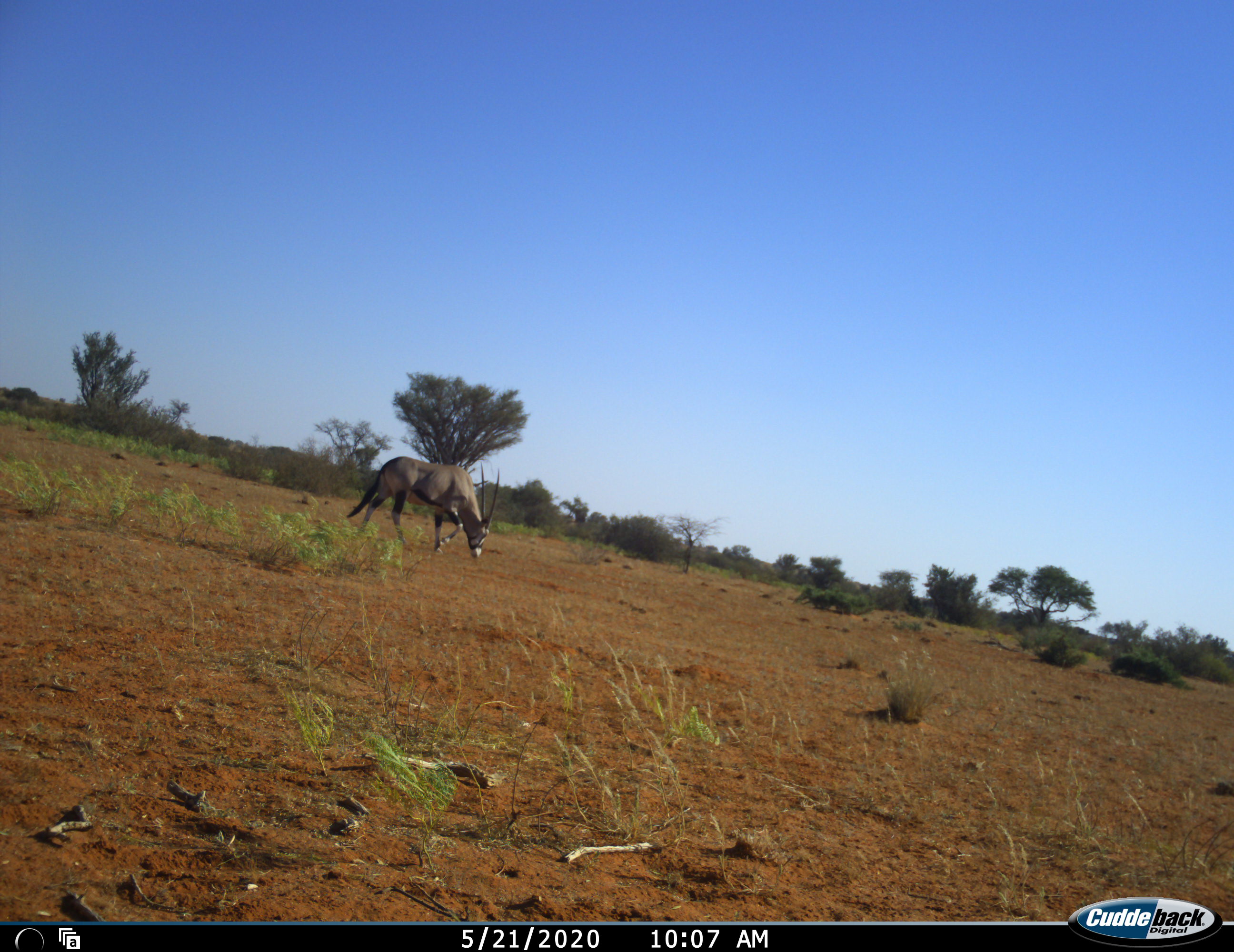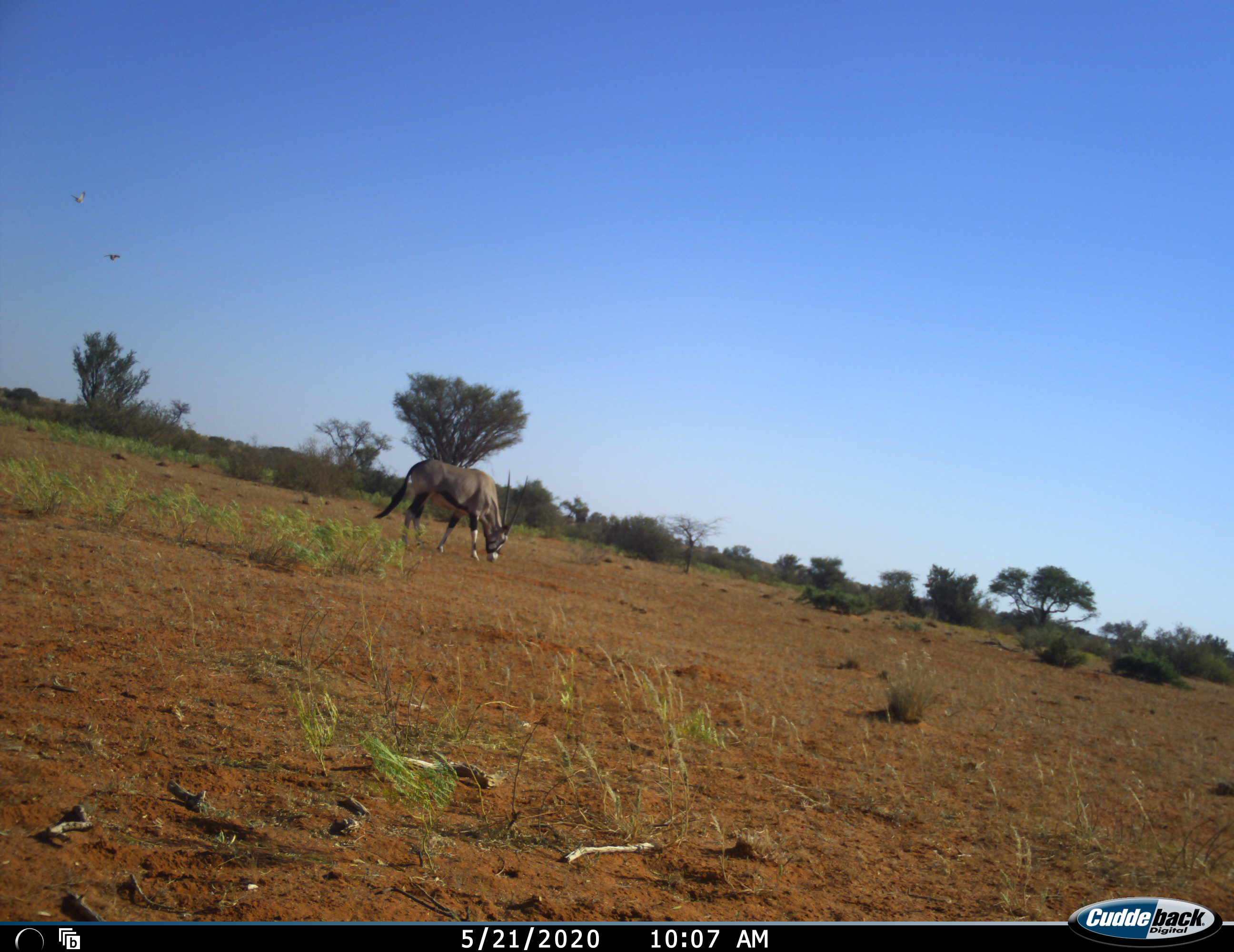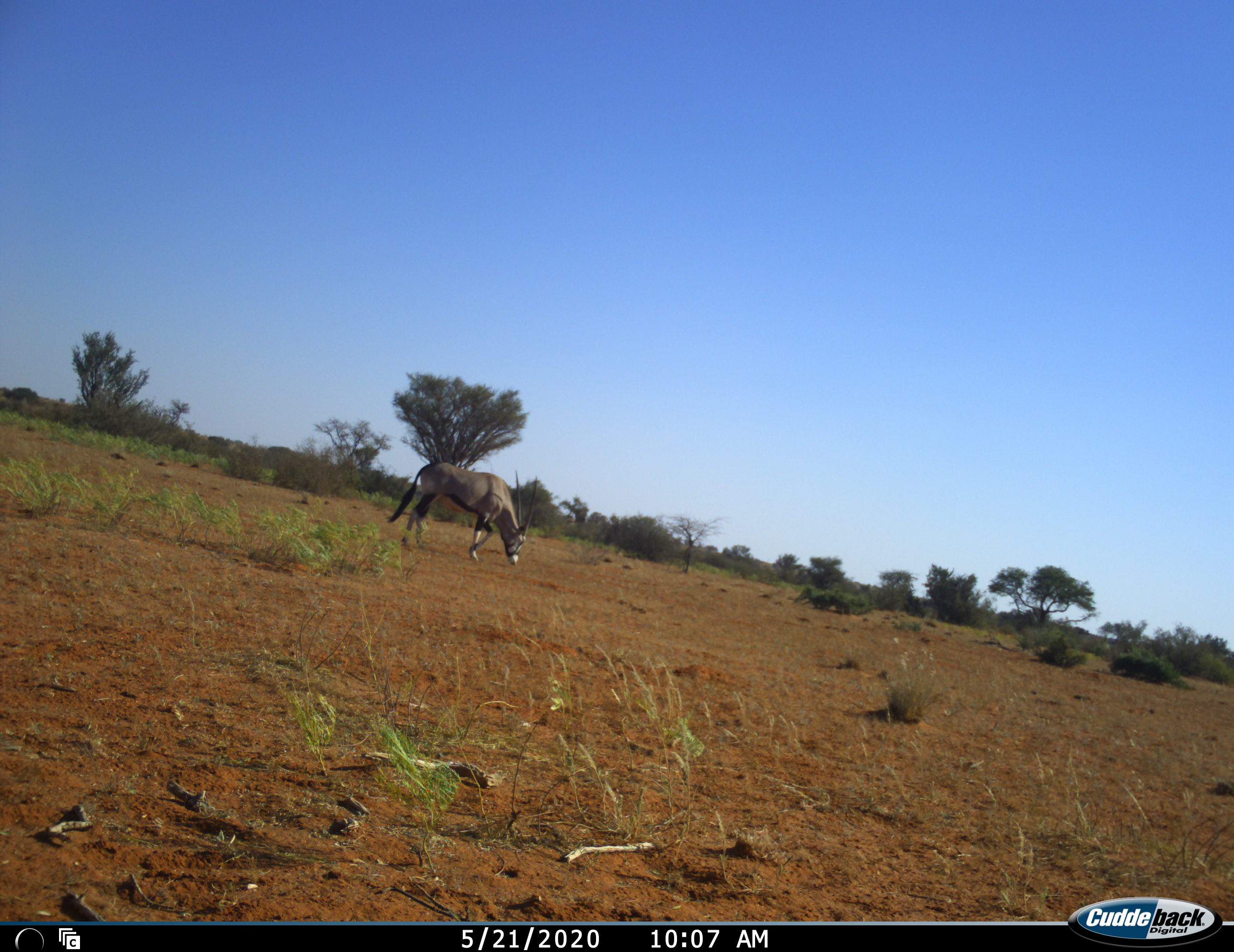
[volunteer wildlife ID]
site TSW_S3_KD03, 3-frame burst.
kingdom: Animalia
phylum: Chordata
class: Mammalia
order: Artiodactyla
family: Bovidae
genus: Oryx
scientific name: Oryx gazella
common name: gemsbok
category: oryx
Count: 1.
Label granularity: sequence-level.